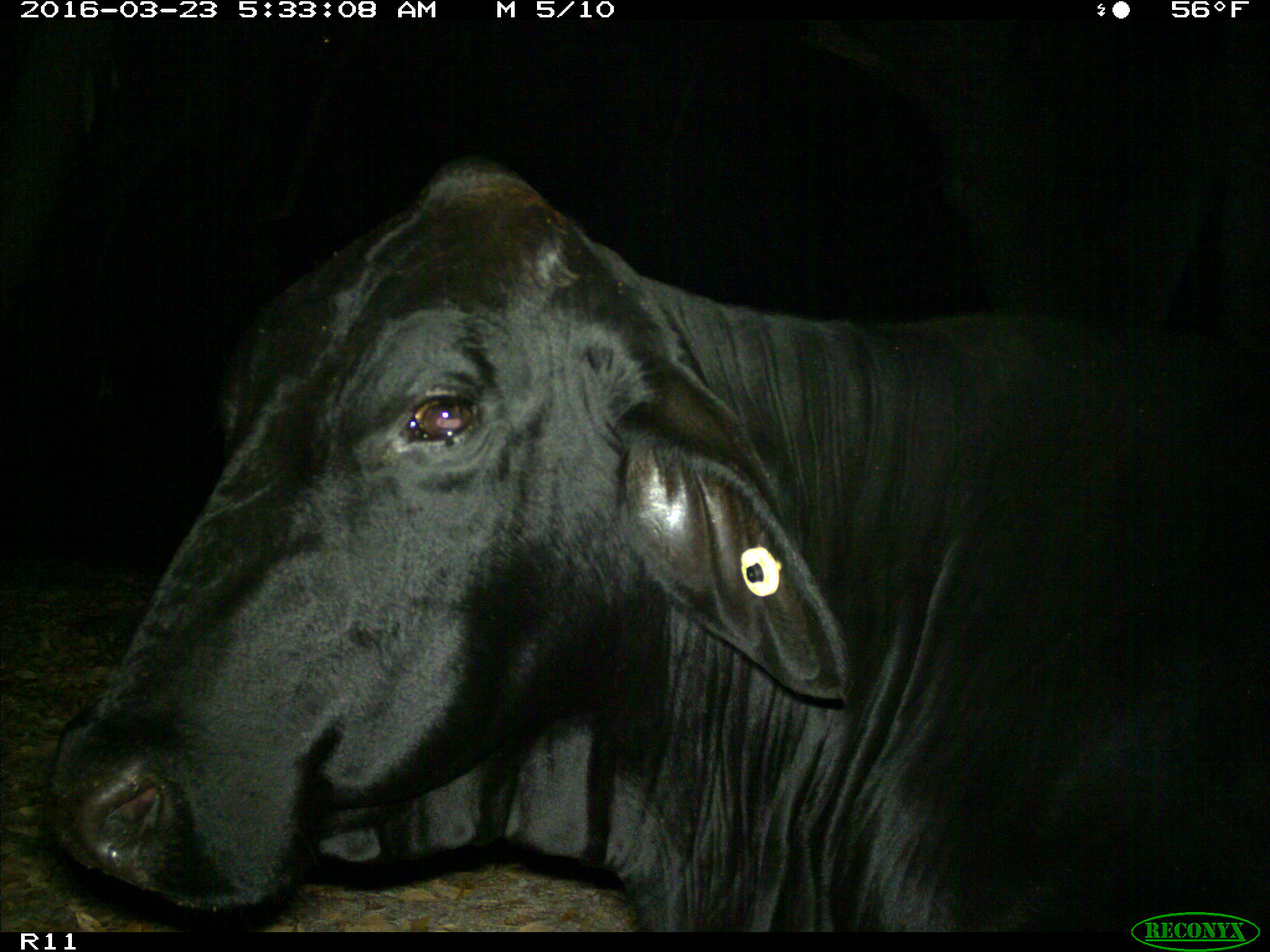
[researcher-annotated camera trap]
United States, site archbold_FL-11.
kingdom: Animalia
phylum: Chordata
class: Mammalia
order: Artiodactyla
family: Bovidae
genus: Bos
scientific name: Bos taurus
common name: domestic cow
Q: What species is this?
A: Bos taurus (domestic cow).